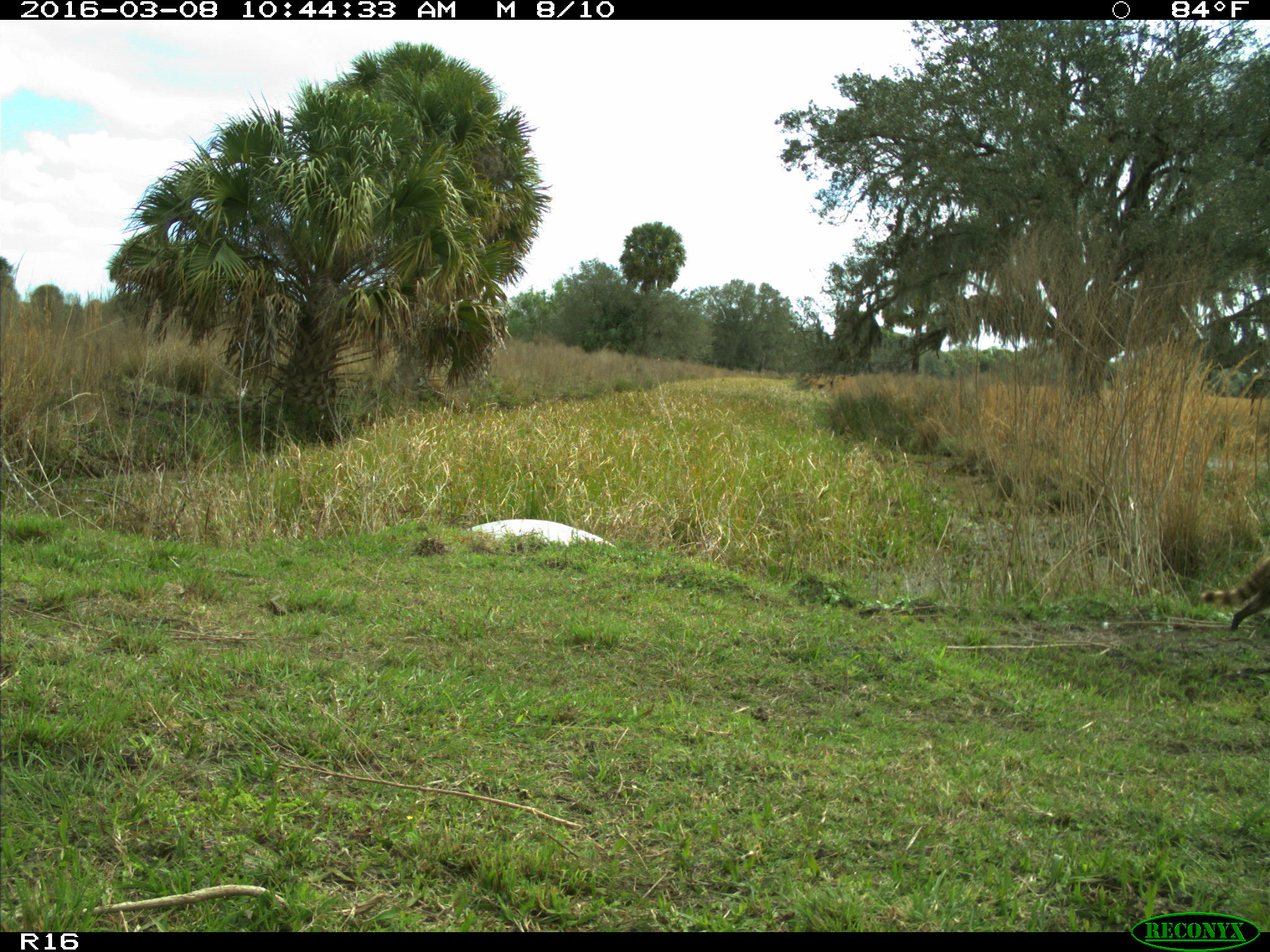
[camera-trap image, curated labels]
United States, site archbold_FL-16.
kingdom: Animalia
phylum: Chordata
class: Mammalia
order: Carnivora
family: Procyonidae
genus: Procyon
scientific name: Procyon lotor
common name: common raccoon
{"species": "Procyon lotor (common raccoon)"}